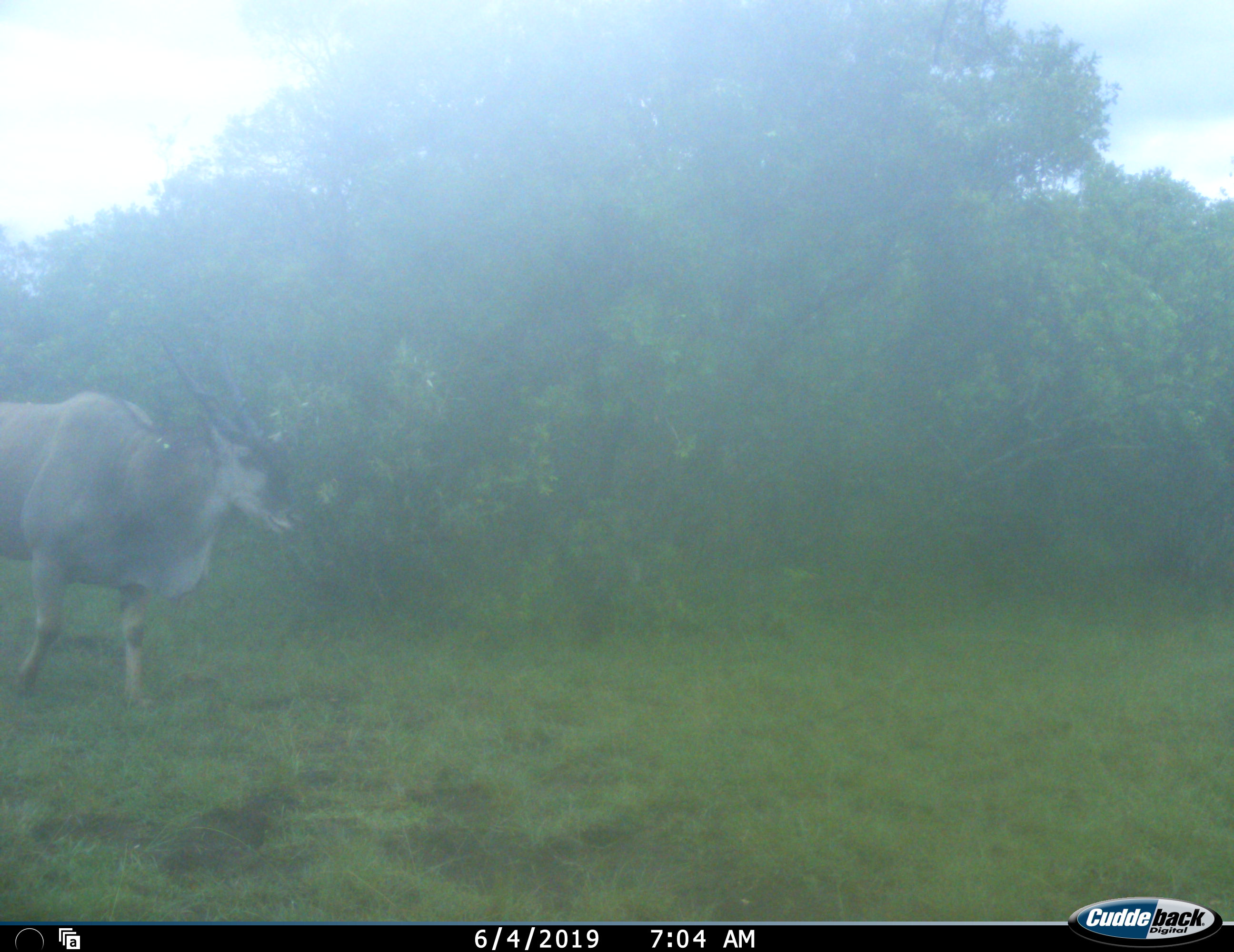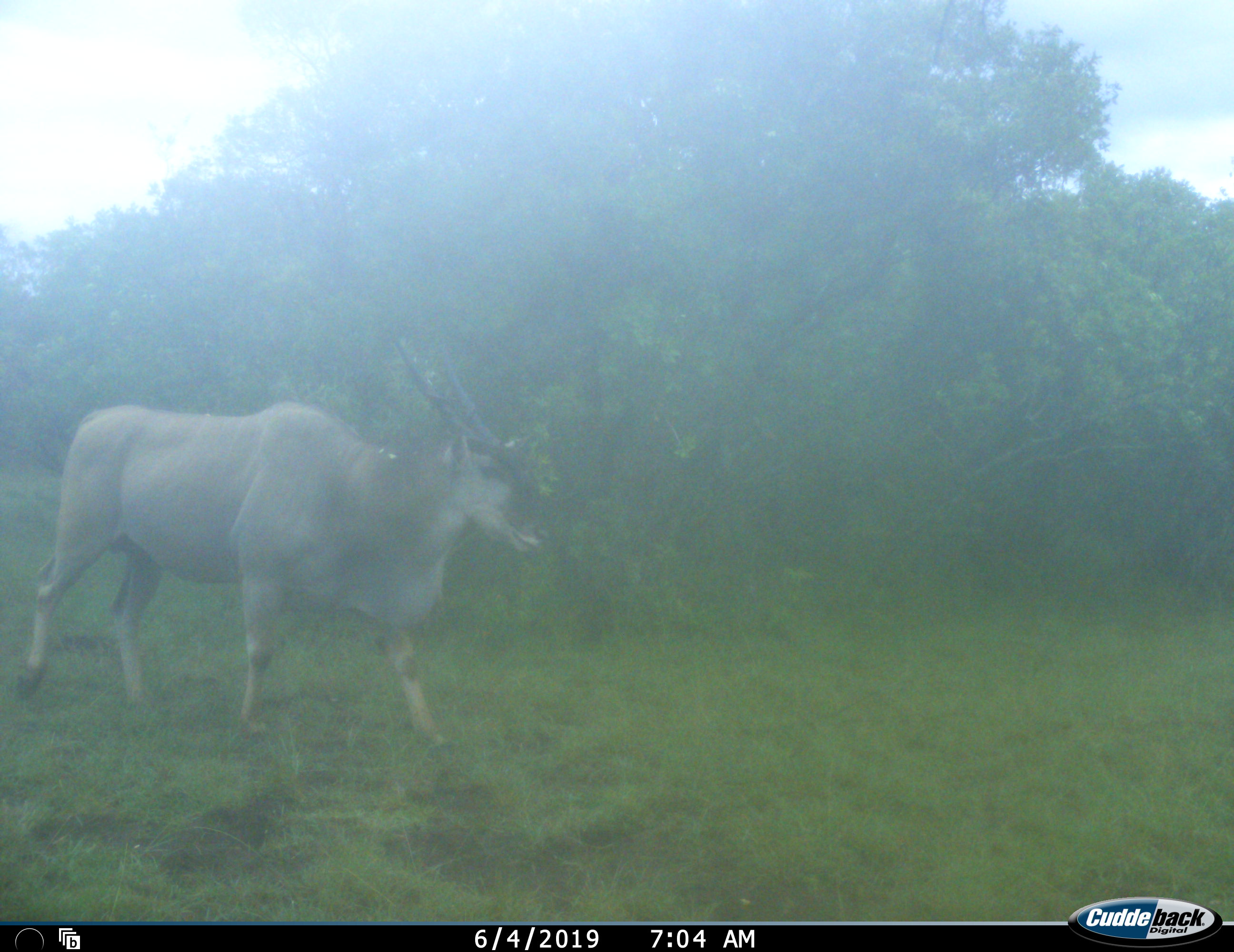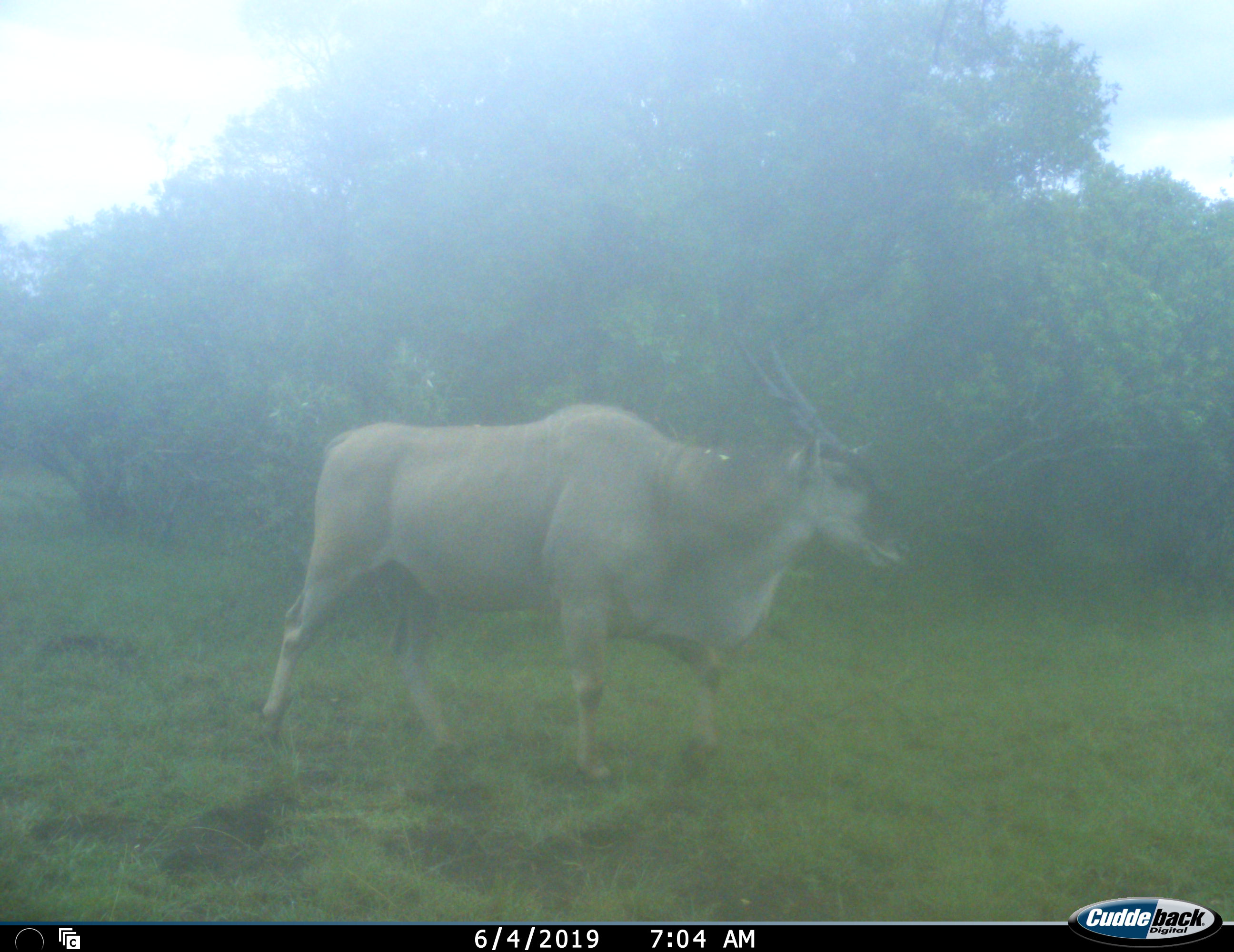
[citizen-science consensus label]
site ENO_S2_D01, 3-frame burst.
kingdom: Animalia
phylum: Chordata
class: Mammalia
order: Artiodactyla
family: Bovidae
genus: Tragelaphus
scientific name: Tragelaphus oryx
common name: eland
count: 1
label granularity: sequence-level